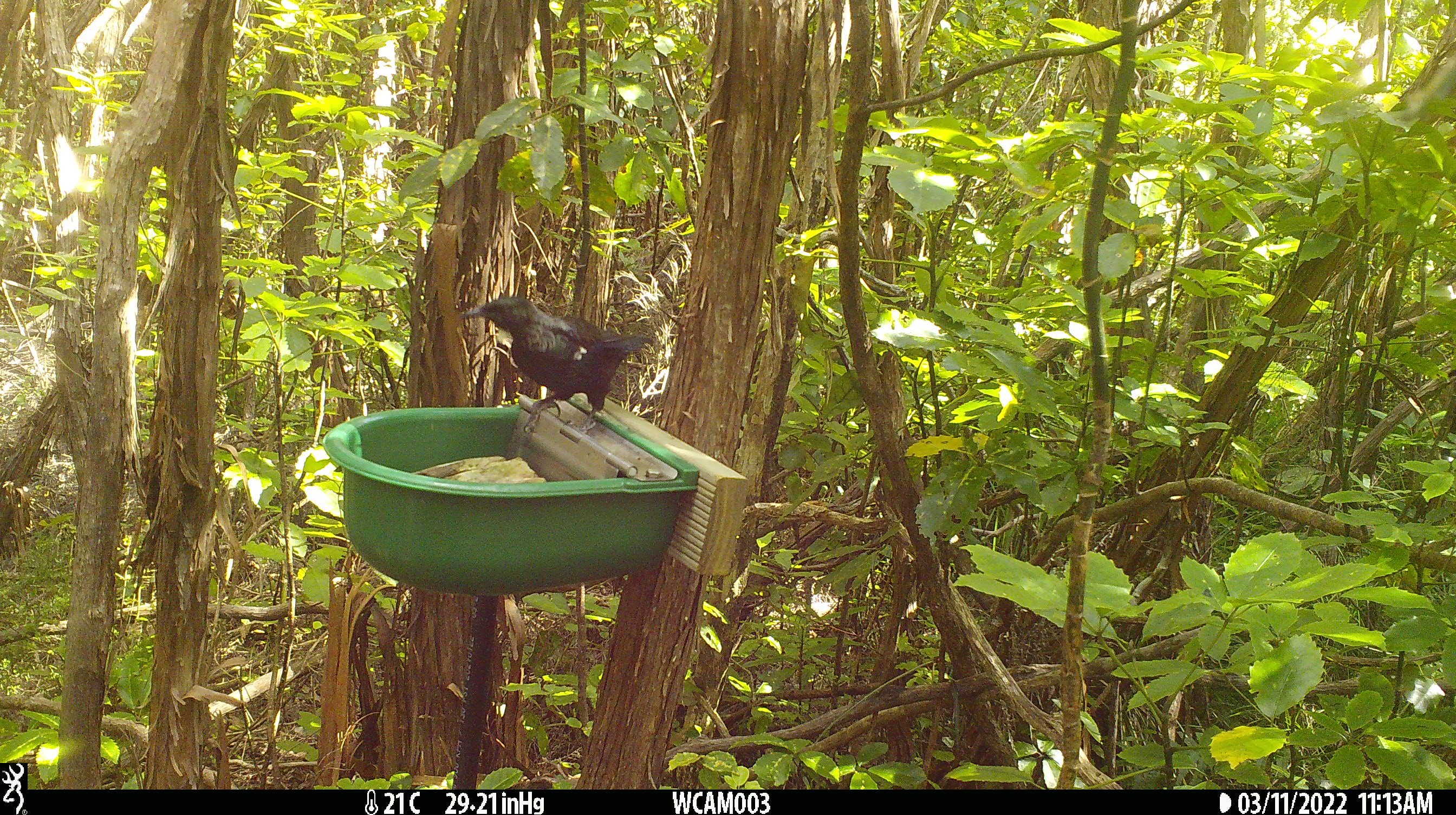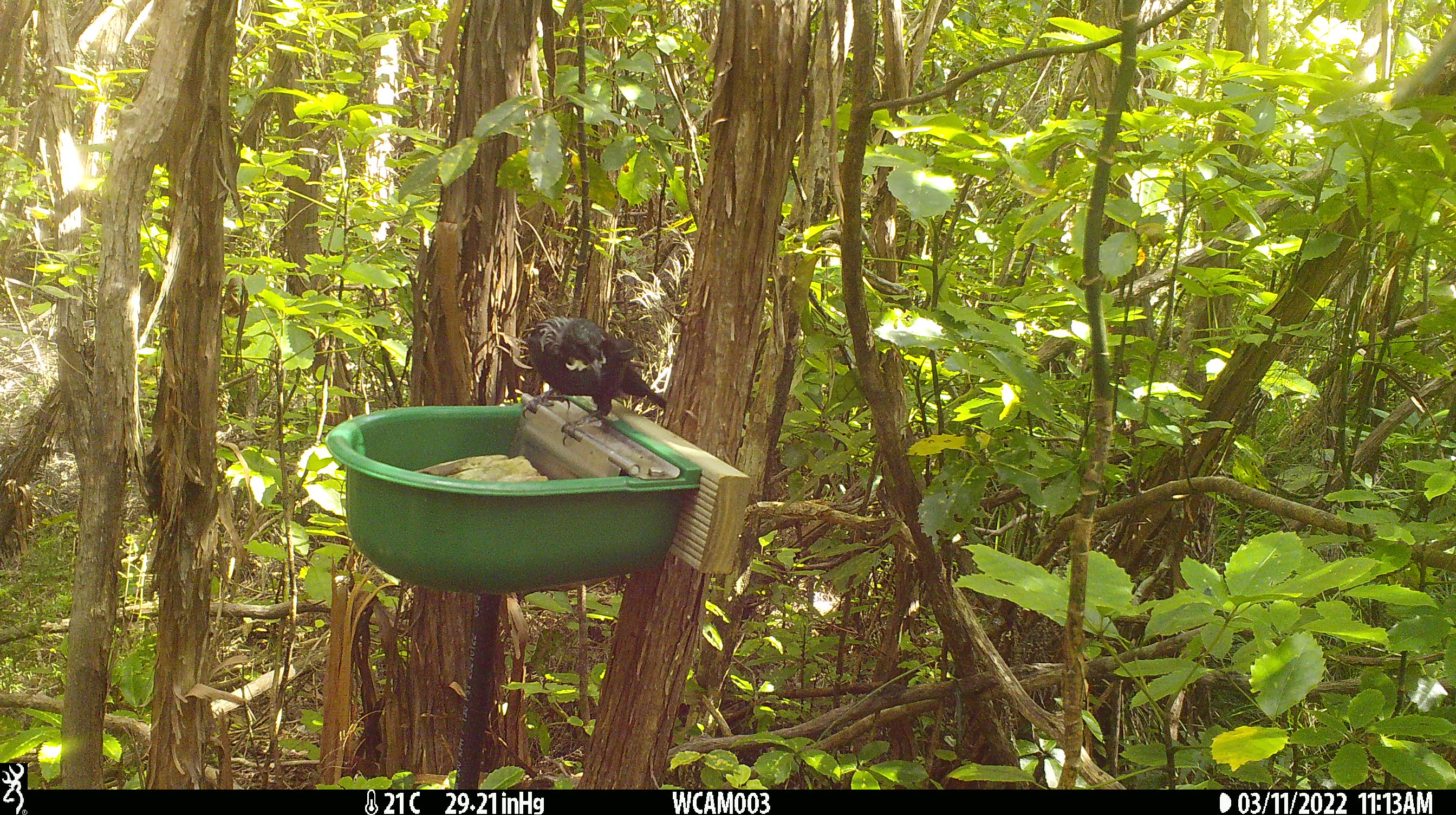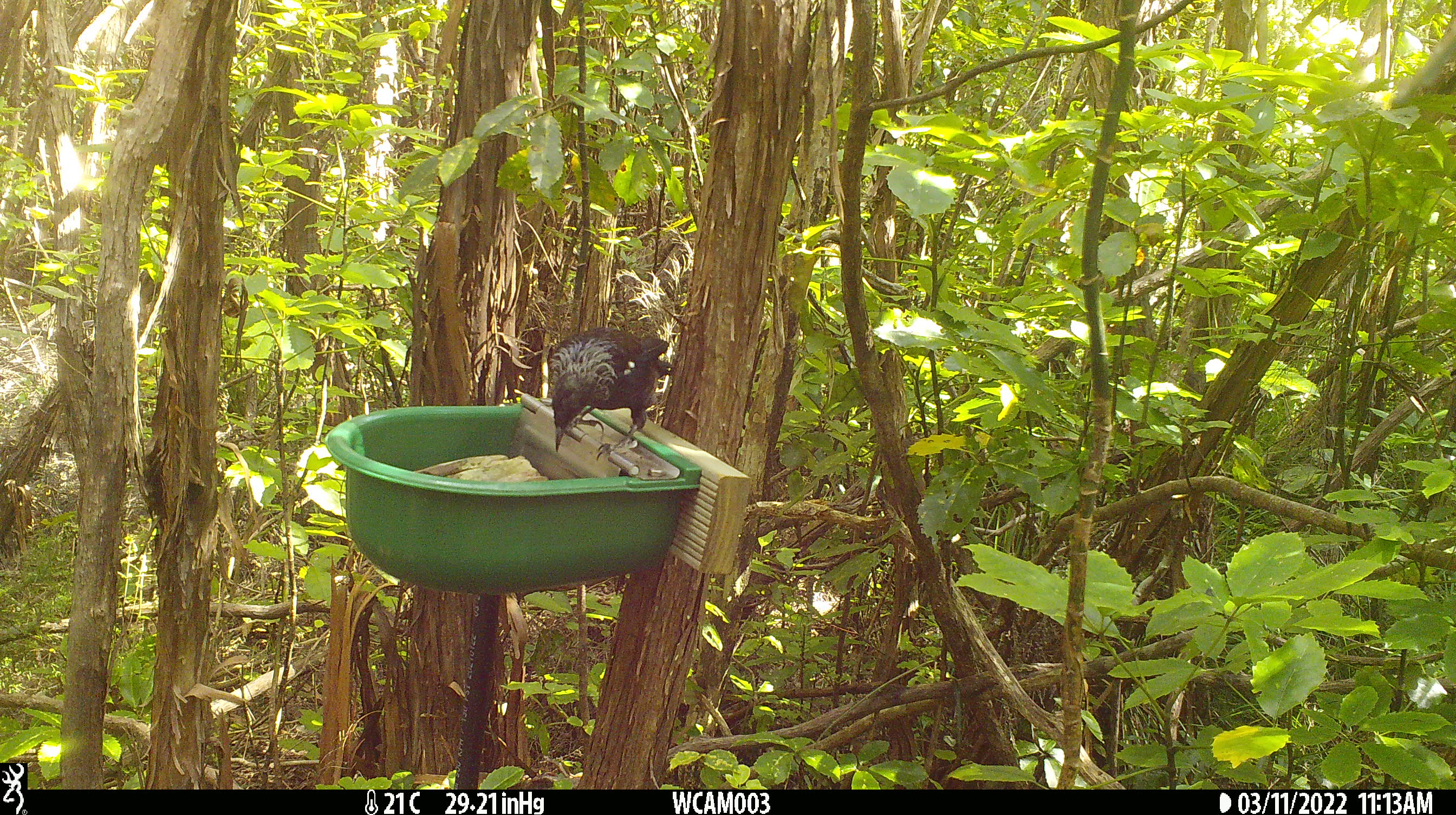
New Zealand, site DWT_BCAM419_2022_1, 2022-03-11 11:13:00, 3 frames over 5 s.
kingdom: Animalia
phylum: Chordata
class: Aves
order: Passeriformes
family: Meliphagidae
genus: Prosthemadera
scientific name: Prosthemadera novaeseelandiae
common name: tui